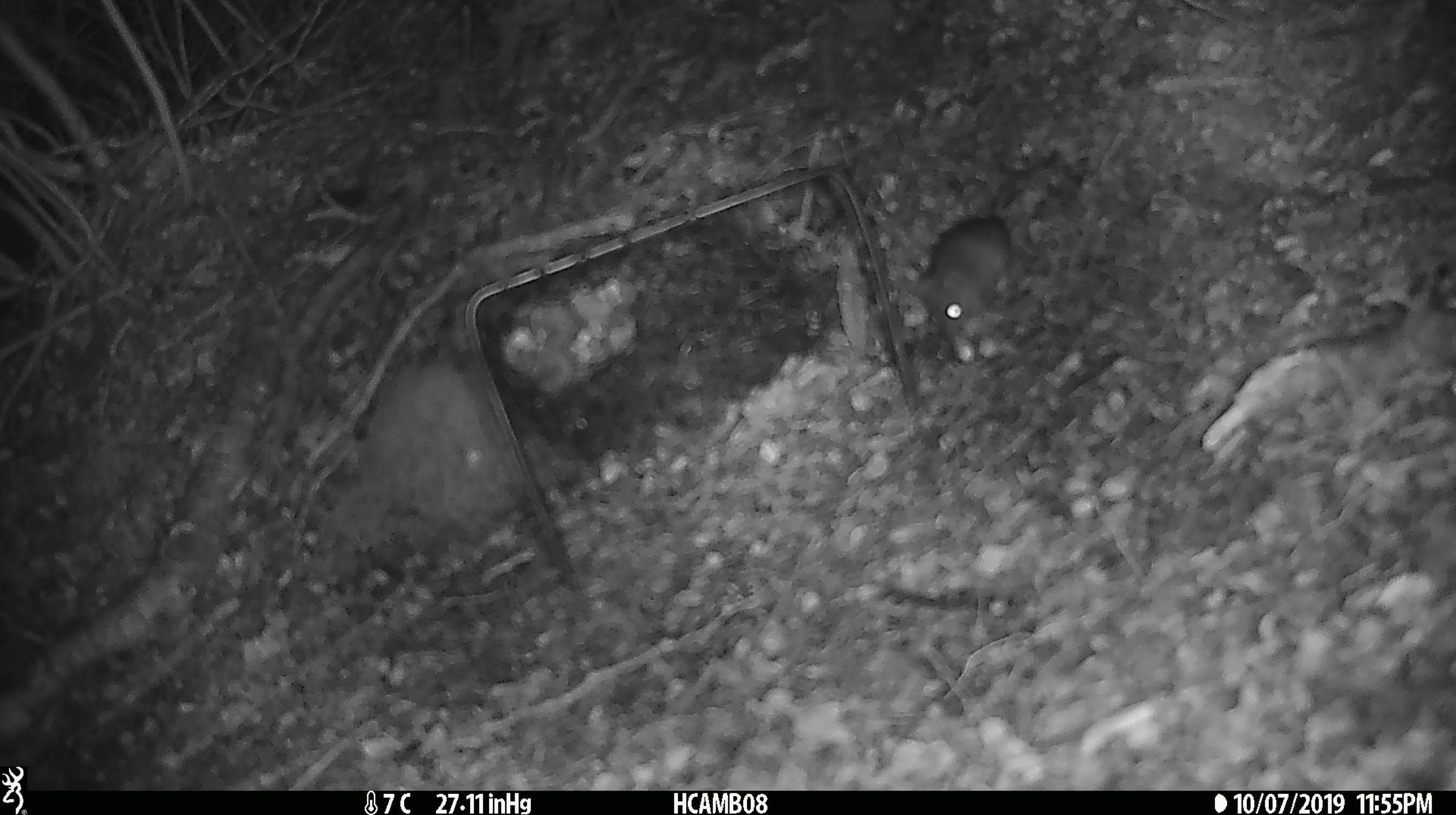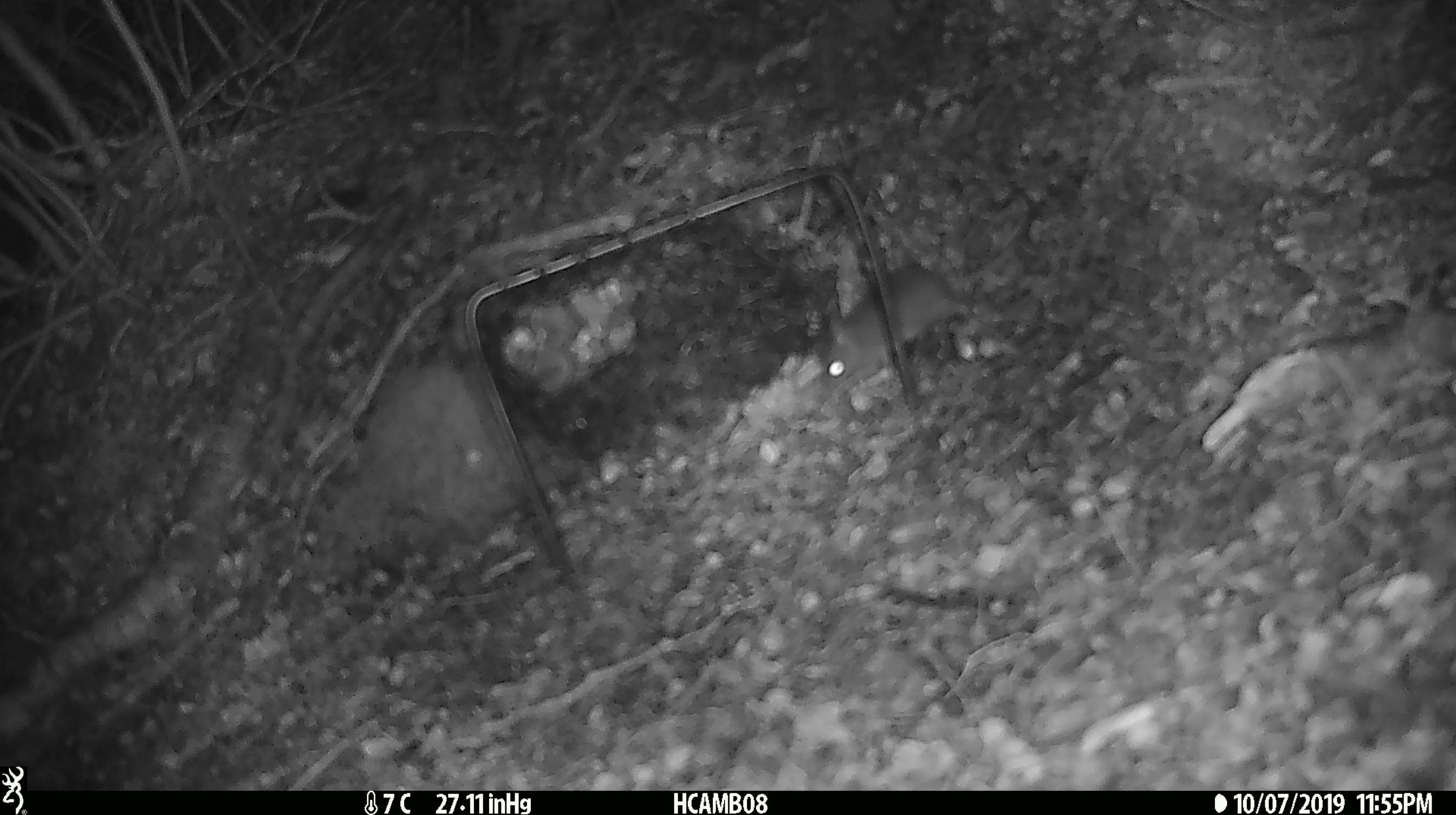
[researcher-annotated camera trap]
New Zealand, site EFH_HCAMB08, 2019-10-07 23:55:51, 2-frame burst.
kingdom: Animalia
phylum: Chordata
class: Mammalia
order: Rodentia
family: Muridae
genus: Mus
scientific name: Mus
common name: mouse